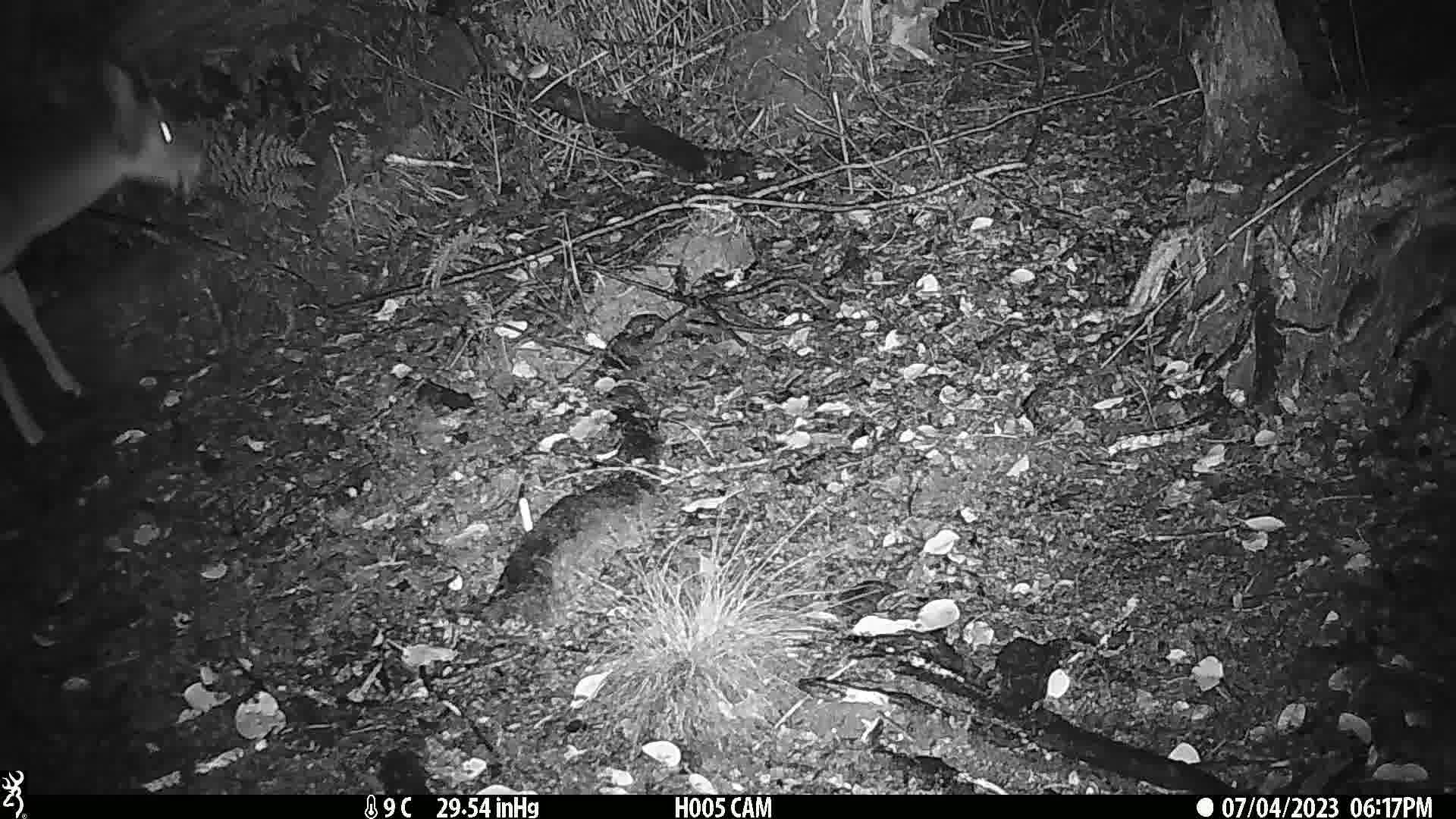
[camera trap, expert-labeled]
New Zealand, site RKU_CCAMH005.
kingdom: Animalia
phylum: Chordata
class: Mammalia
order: Artiodactyla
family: Cervidae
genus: Odocoileus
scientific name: Odocoileus virginianus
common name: white-tailed deer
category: white tailed deer